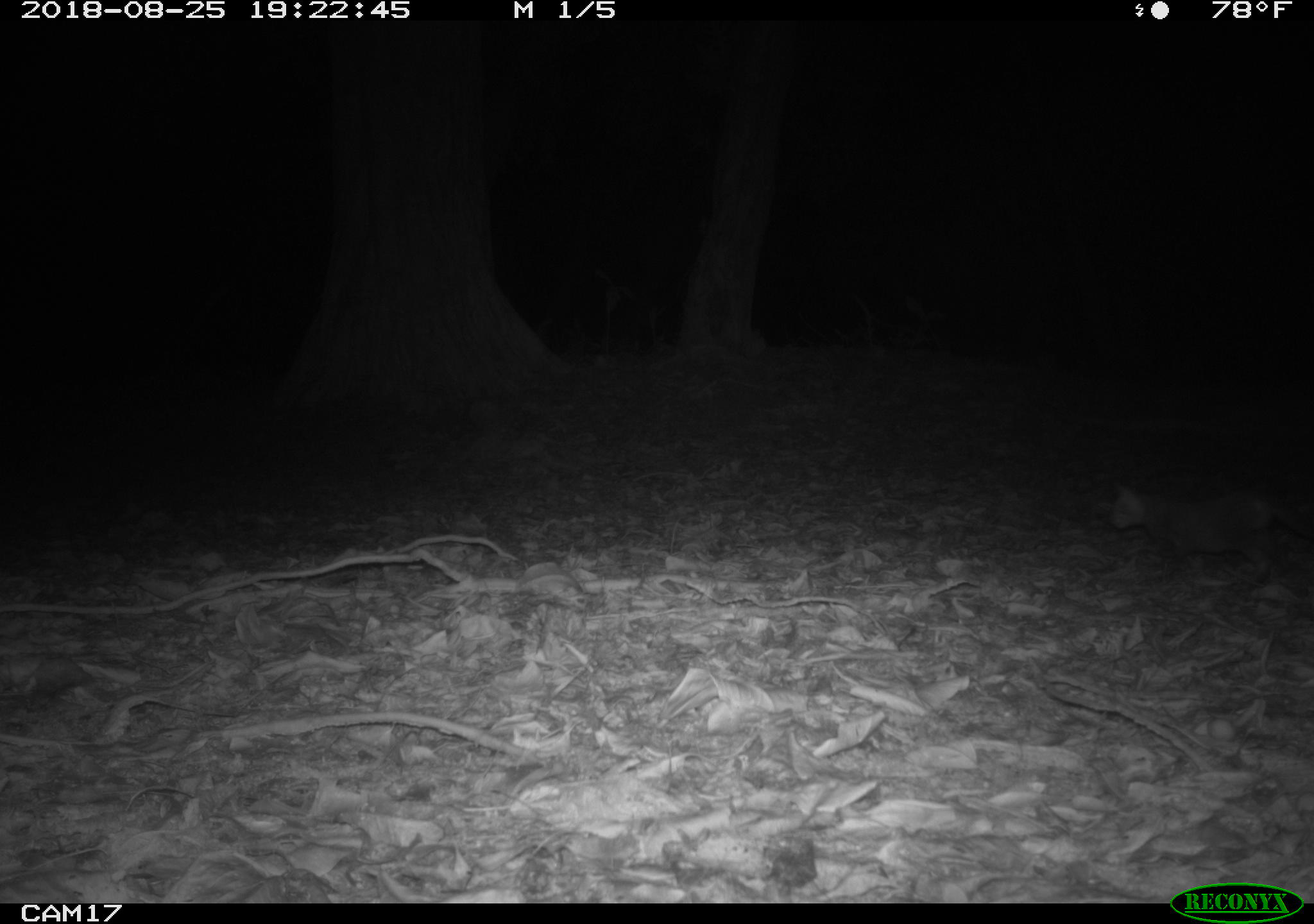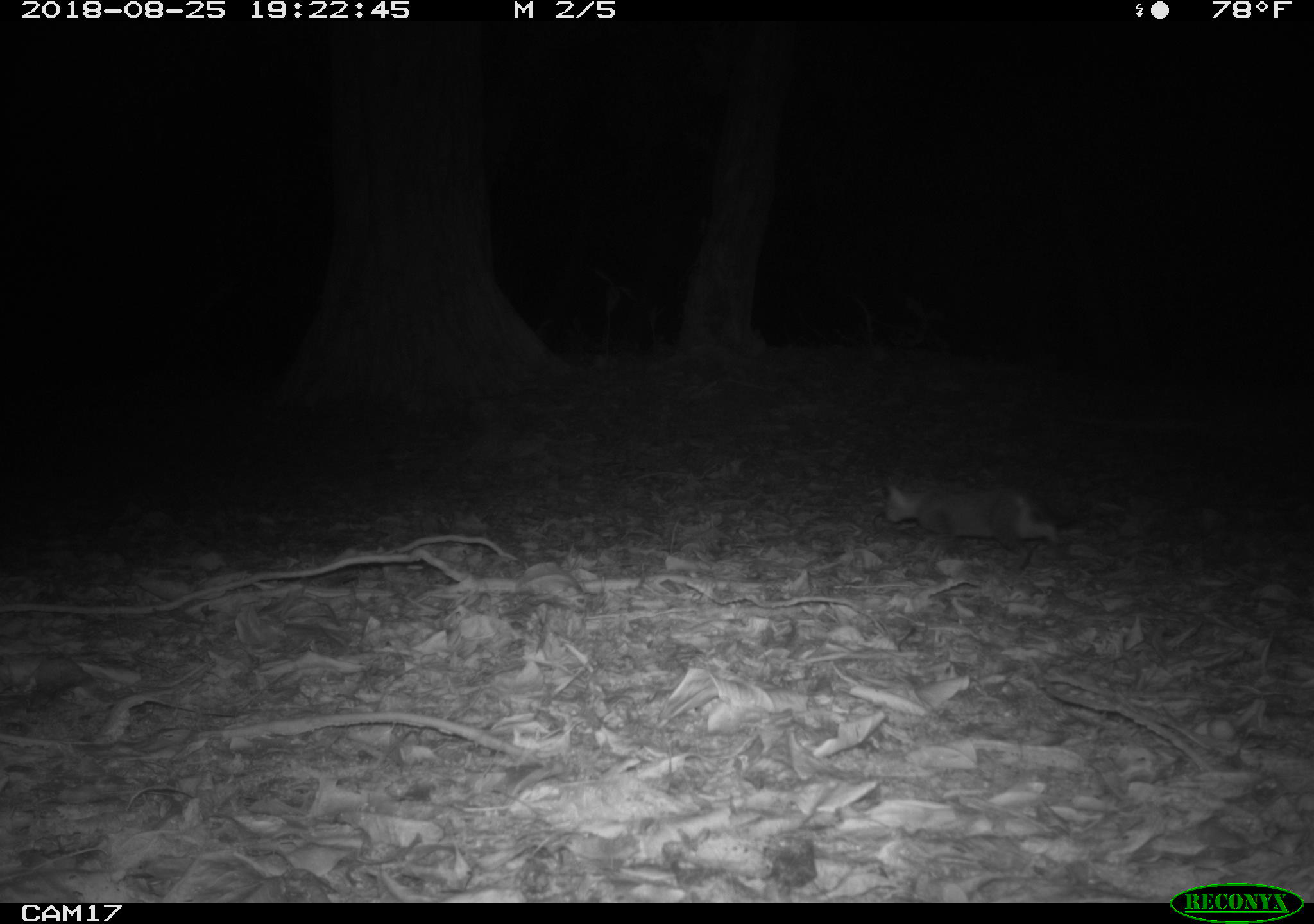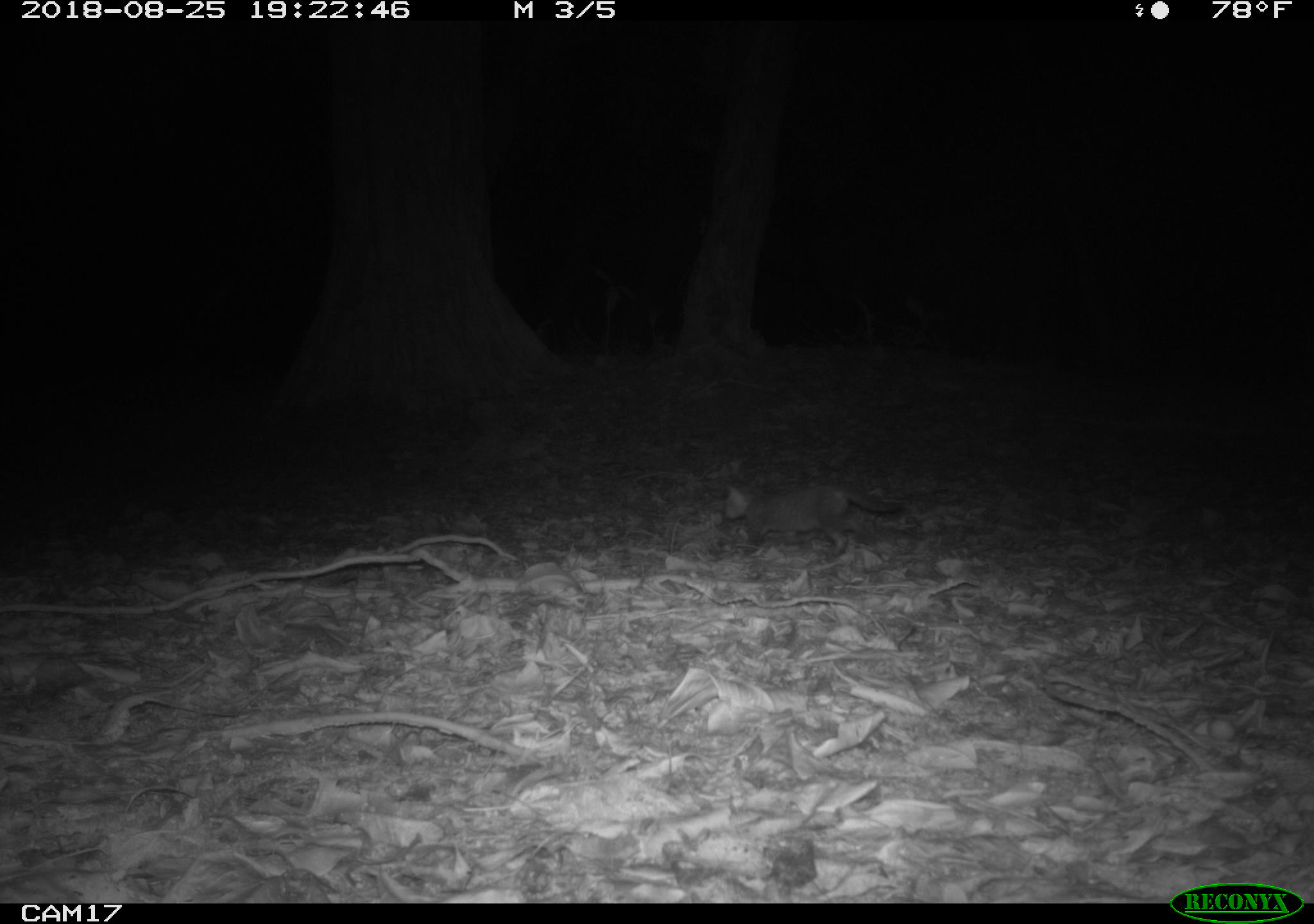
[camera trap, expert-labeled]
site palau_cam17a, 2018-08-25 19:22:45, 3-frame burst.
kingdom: Animalia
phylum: Chordata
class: Mammalia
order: Carnivora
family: Felidae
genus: Felis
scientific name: Felis catus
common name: cat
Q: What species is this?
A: Cat (Felis catus).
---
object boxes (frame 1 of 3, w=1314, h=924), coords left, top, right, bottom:
cat: 1103, 479, 1311, 587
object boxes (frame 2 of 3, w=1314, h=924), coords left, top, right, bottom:
cat: 878, 476, 1064, 572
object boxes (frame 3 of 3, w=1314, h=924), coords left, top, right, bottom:
cat: 714, 481, 914, 557